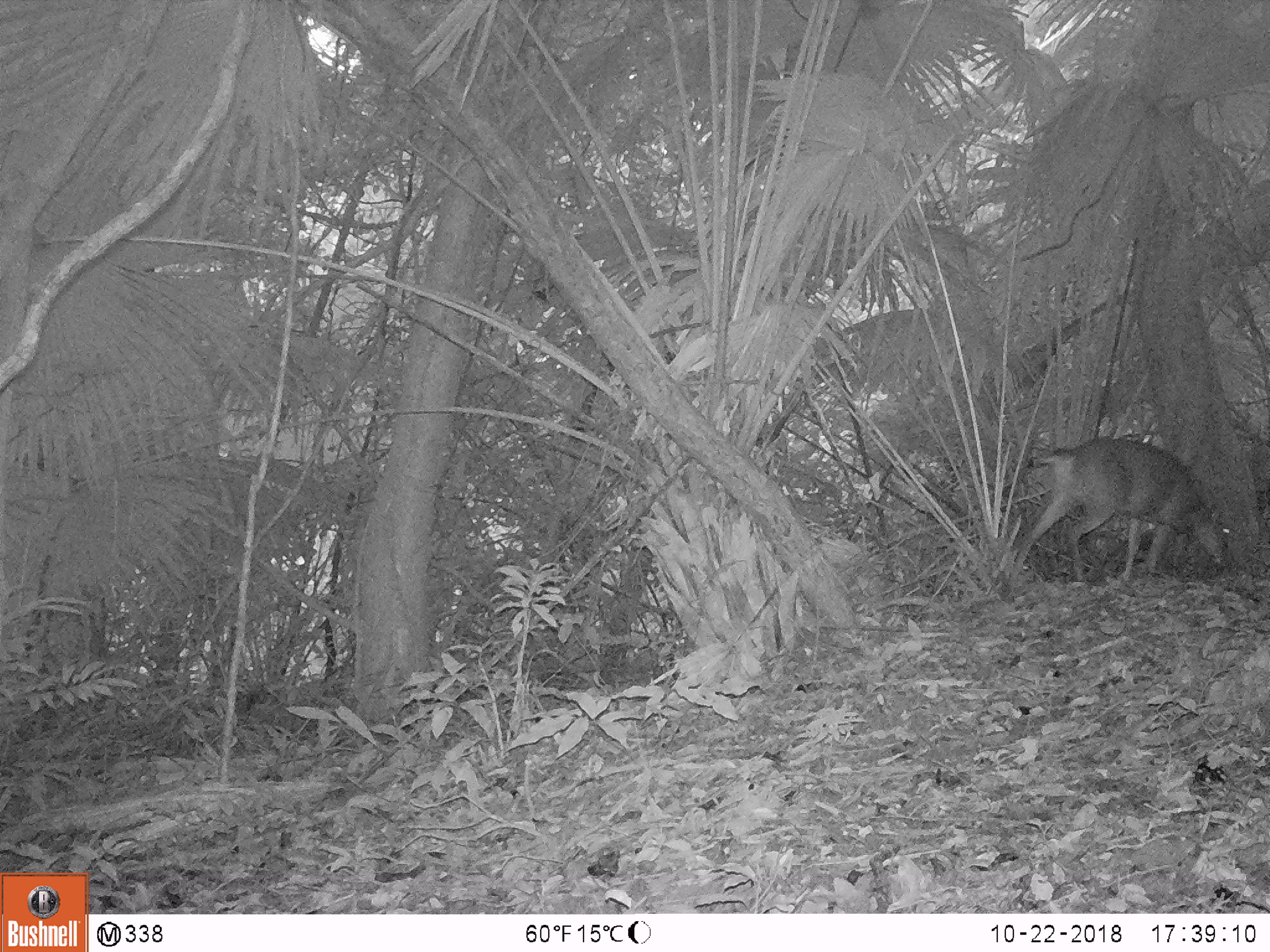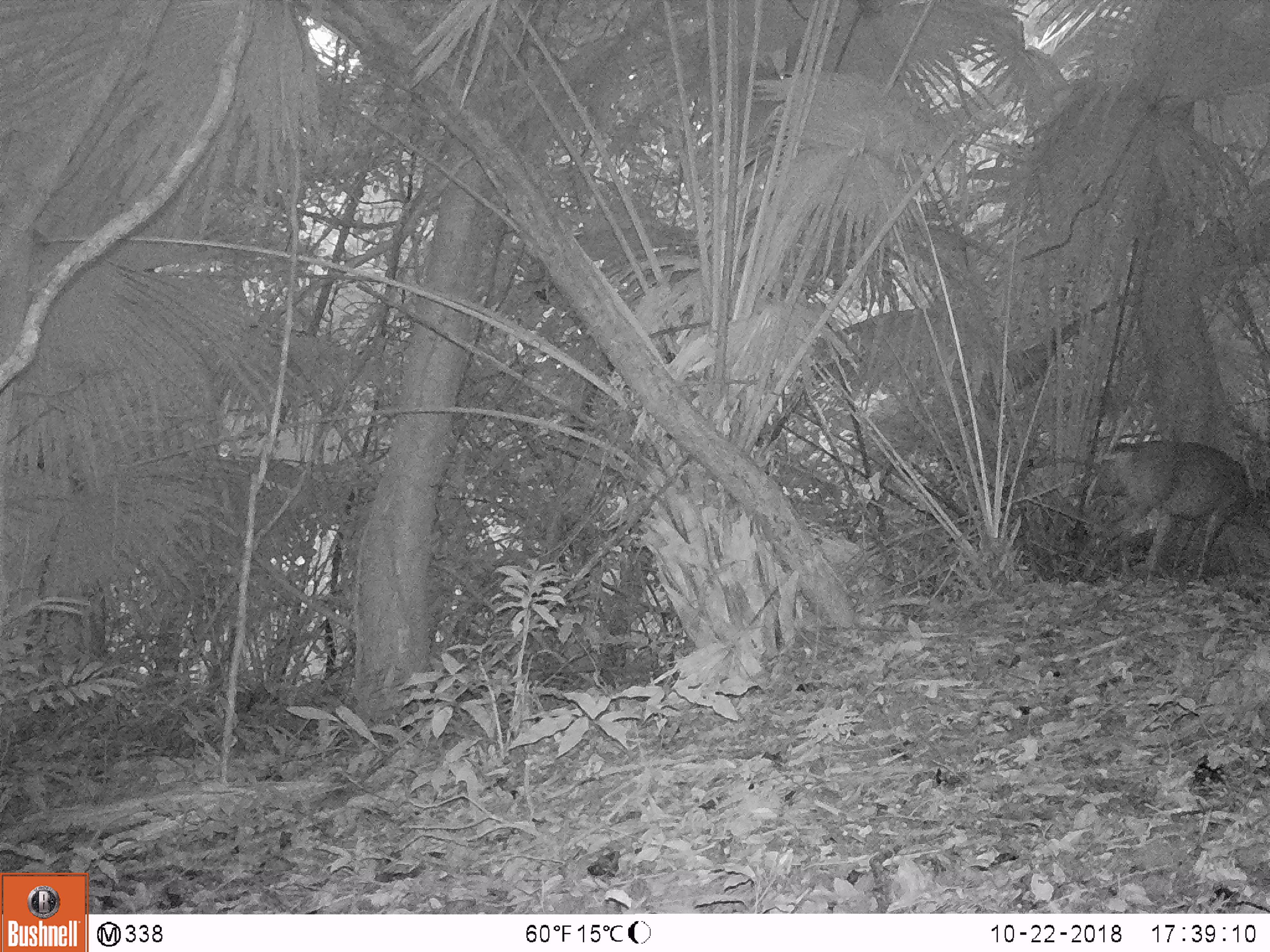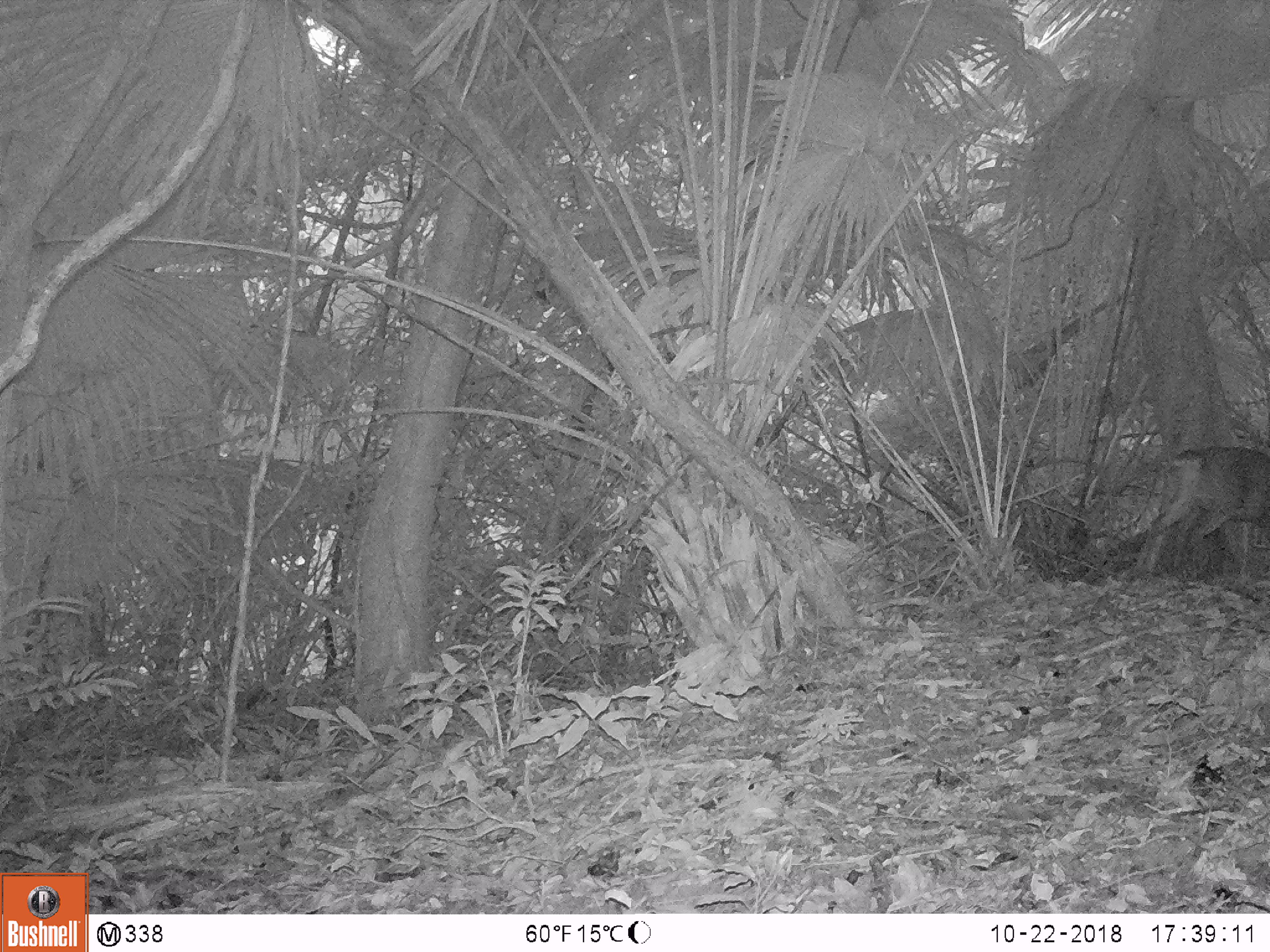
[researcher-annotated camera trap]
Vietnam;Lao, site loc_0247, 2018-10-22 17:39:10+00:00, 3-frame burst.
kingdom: Animalia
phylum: Chordata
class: Mammalia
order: Artiodactyla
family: Cervidae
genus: Muntiacus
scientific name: Muntiacus vuquangensis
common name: large-antlered muntjac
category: large antlered muntjac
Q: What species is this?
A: Large antlered muntjac (large-antlered muntjac) (Muntiacus vuquangensis).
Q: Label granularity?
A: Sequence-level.